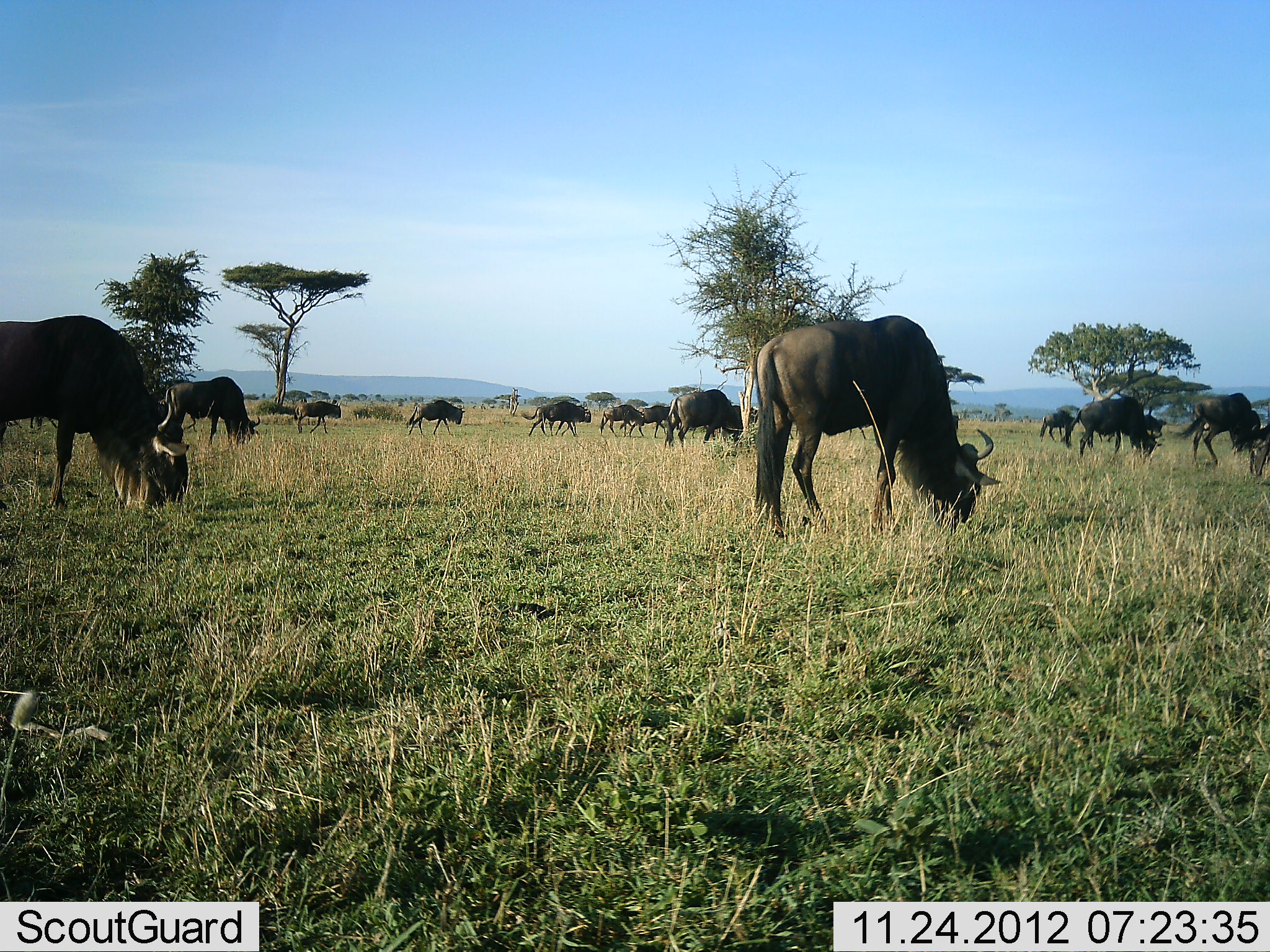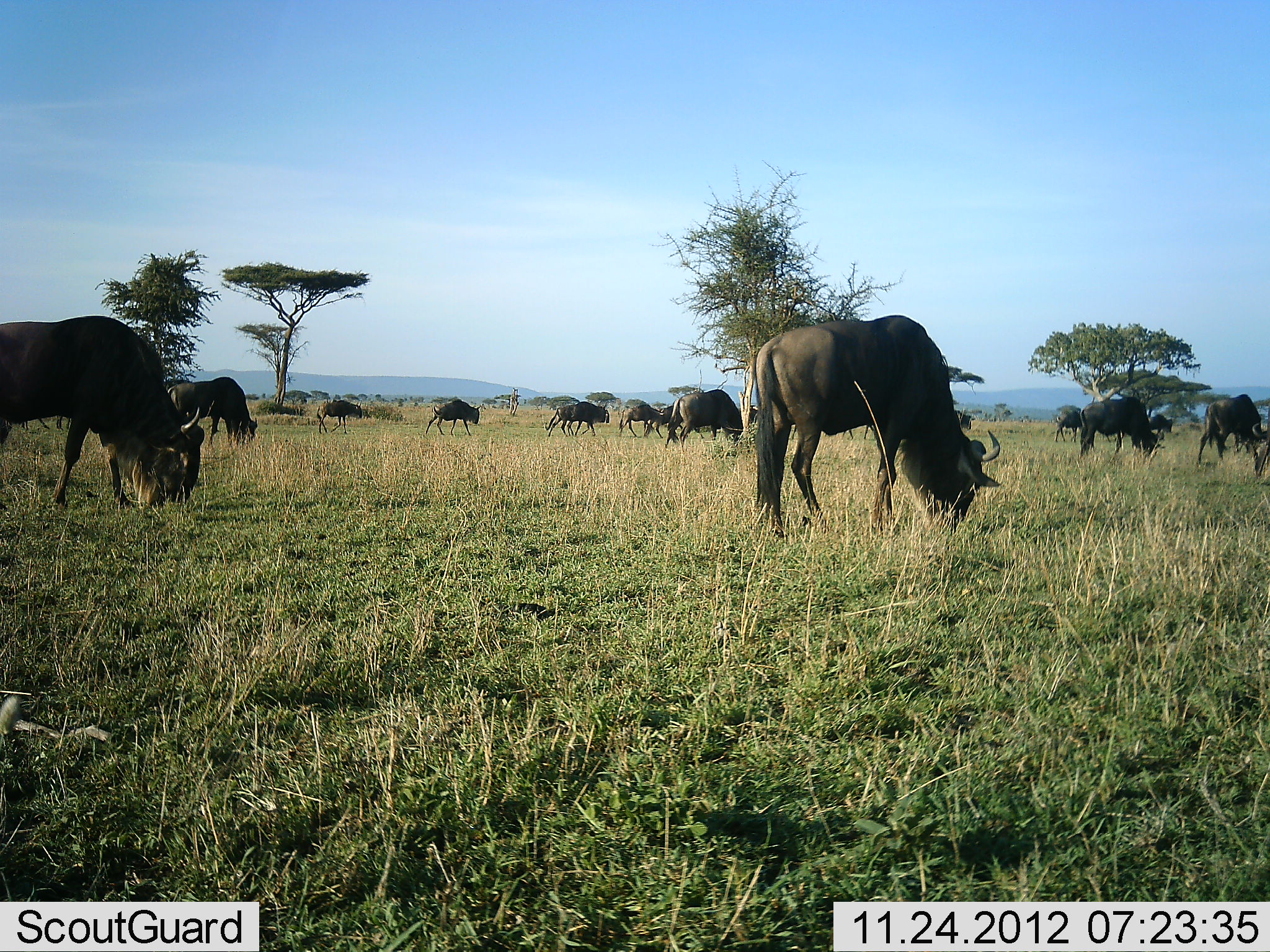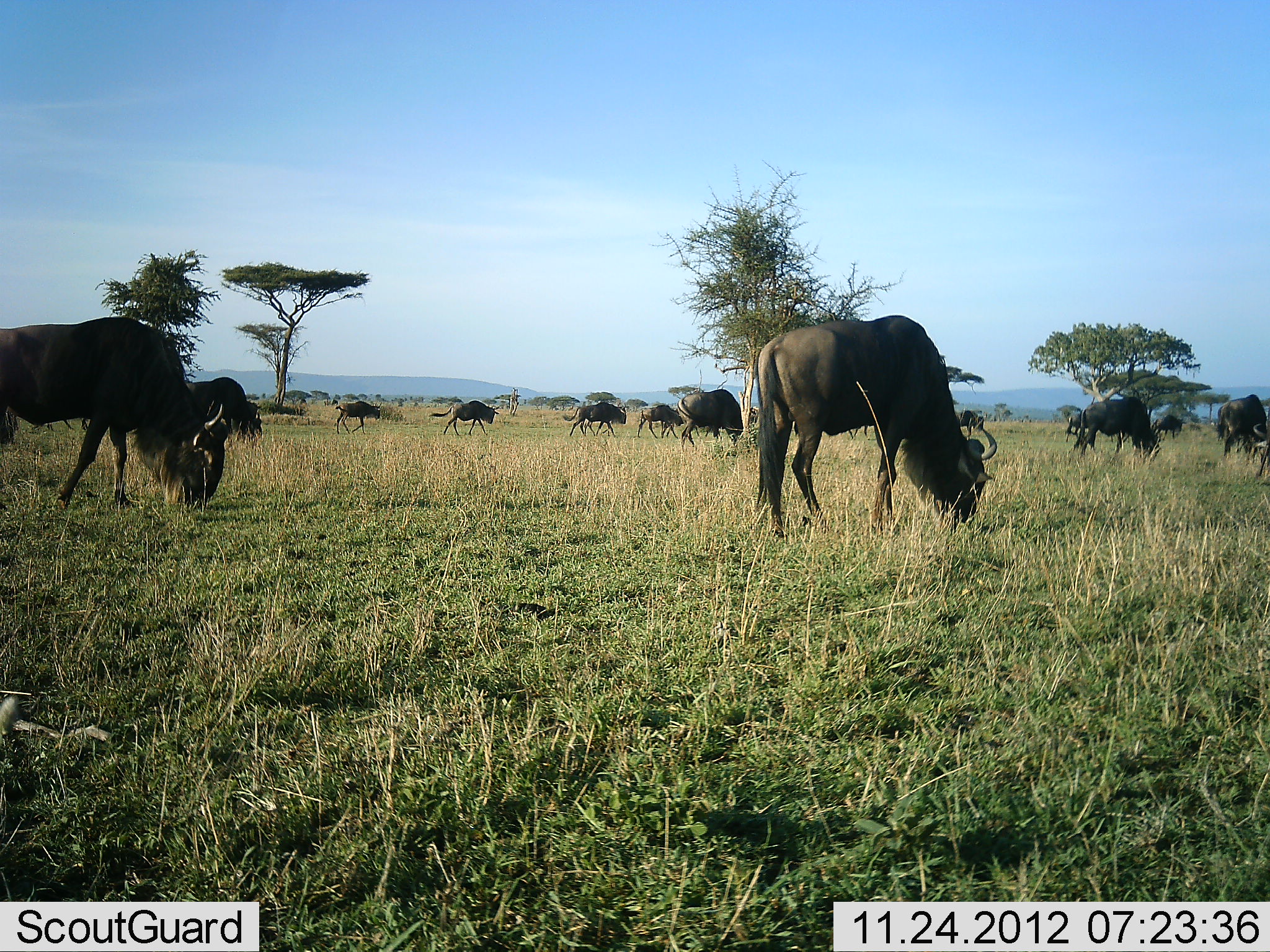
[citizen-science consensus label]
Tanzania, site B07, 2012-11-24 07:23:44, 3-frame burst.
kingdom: Animalia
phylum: Chordata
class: Mammalia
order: Artiodactyla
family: Bovidae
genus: Connochaetes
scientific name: Connochaetes taurinus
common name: blue wildebeest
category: wildebeest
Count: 11-50.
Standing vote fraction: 40%.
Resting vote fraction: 0%.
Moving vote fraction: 70%.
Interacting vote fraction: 0%.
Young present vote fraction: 0%.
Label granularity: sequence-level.